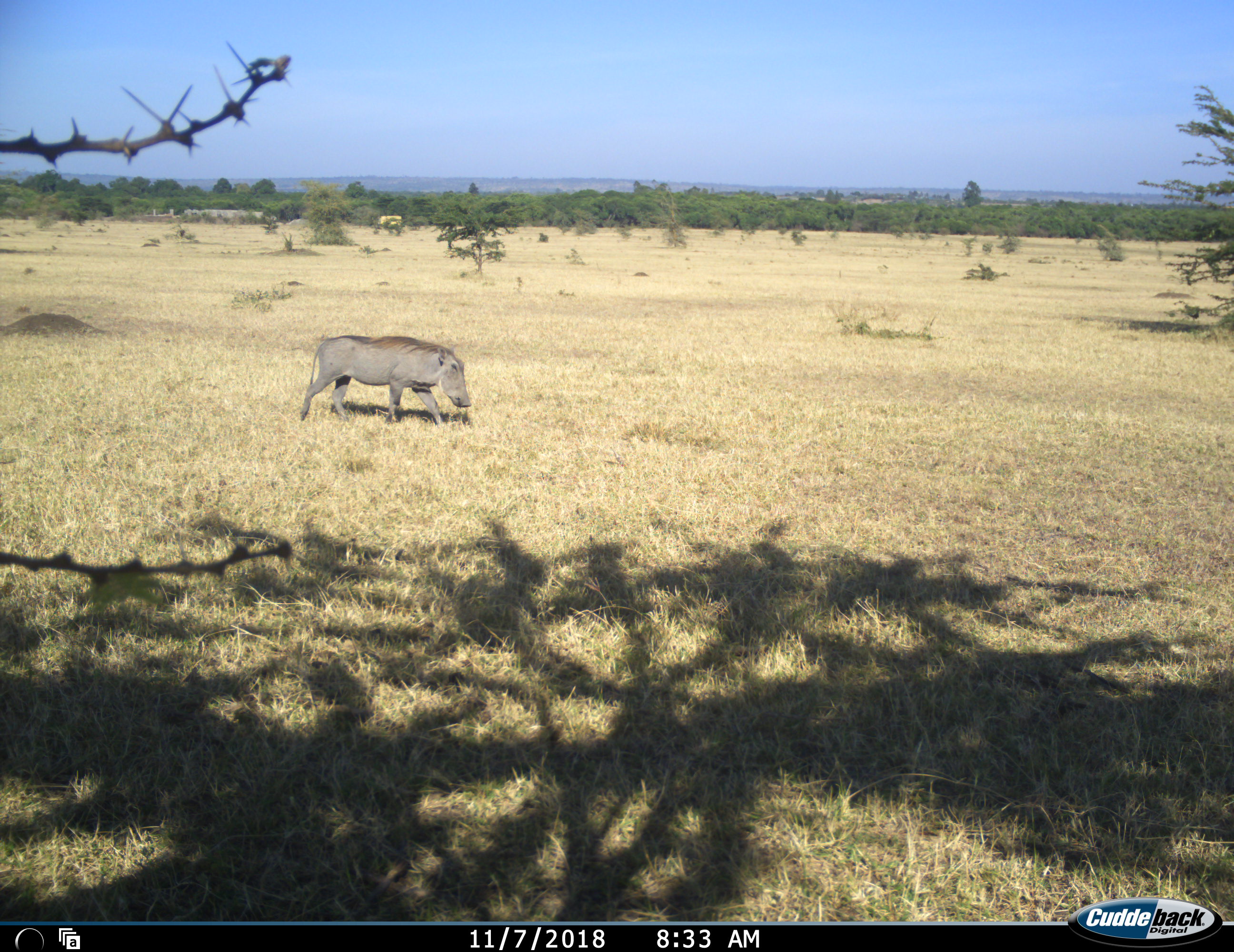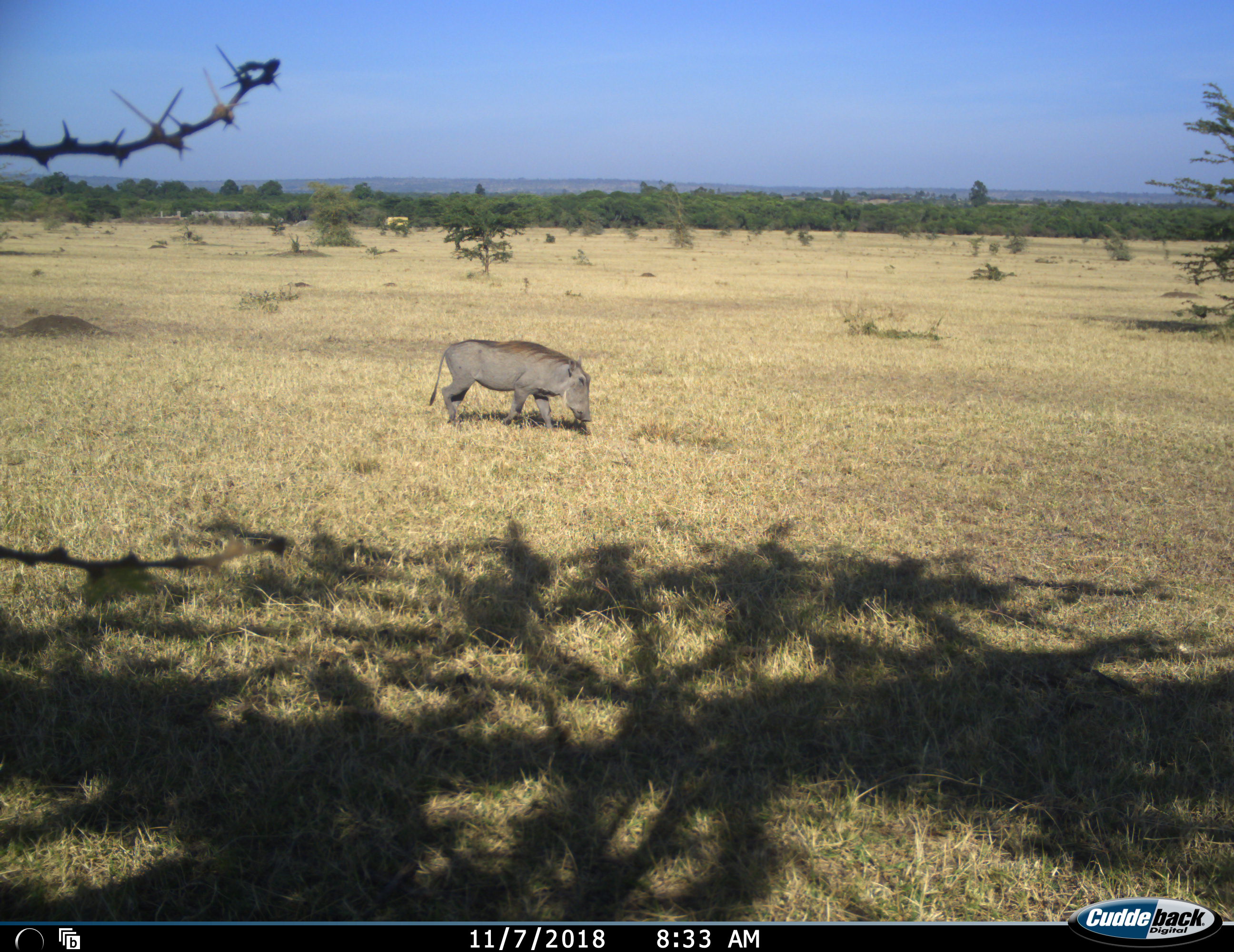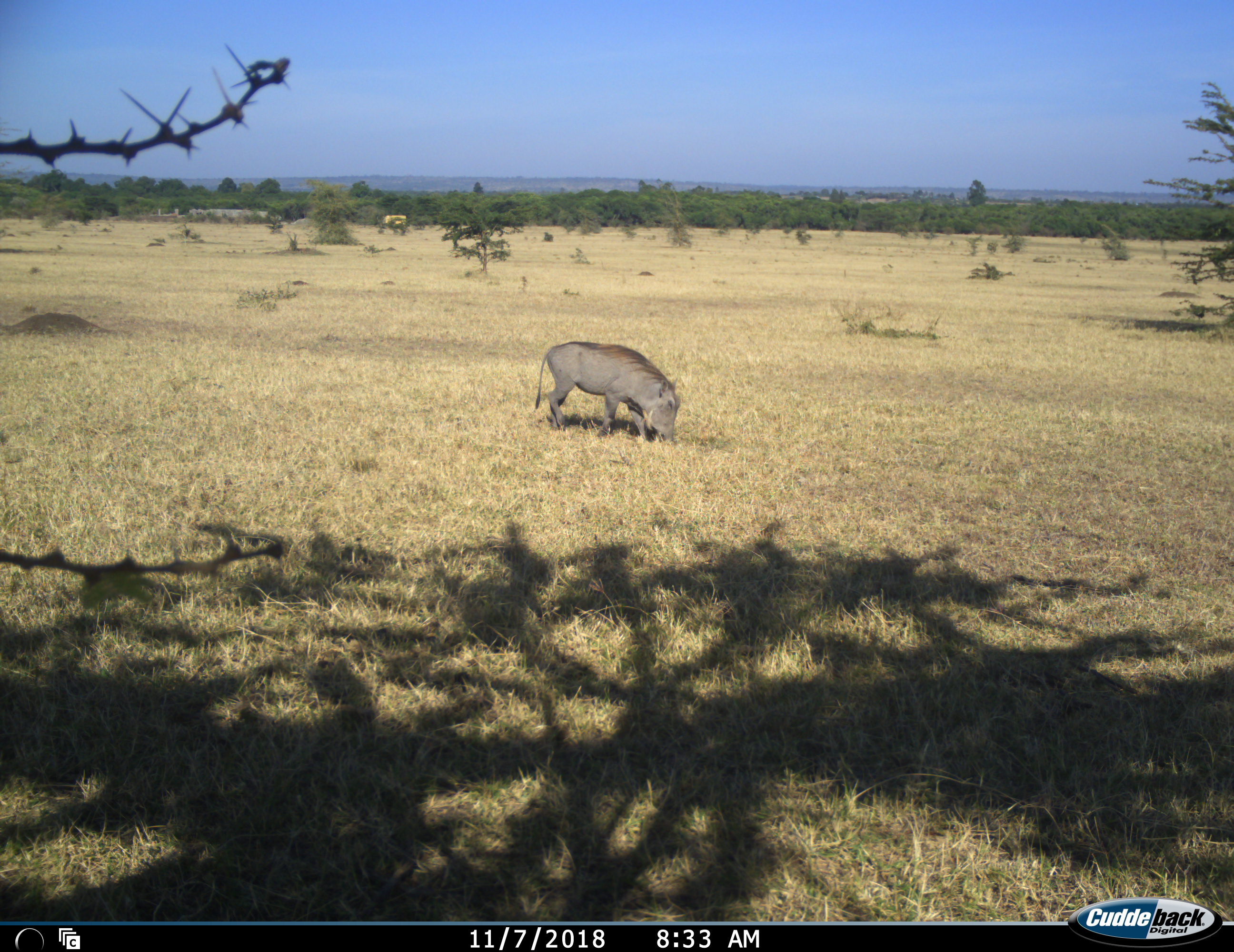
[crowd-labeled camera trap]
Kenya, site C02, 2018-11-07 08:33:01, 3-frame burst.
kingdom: Animalia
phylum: Chordata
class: Mammalia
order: Artiodactyla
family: Suidae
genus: Phacochoerus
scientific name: Phacochoerus africanus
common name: warthog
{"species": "warthog (Phacochoerus africanus)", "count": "1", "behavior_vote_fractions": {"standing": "0%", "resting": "0%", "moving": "80%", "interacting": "0%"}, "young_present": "0%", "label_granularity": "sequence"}